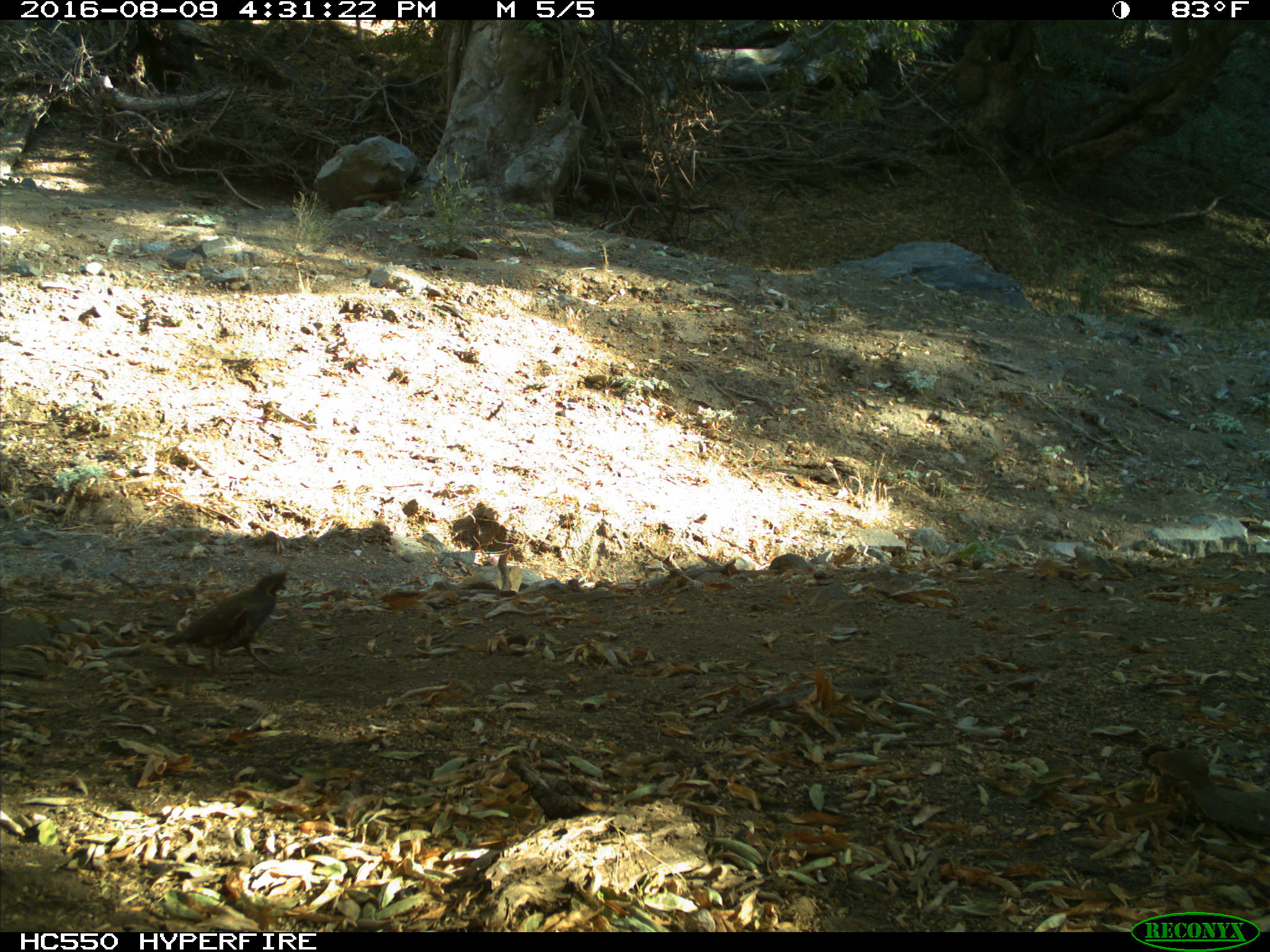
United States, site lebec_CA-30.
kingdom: Animalia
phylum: Chordata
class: Aves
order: Galliformes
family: Odontophoridae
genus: Callipepla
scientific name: Callipepla californica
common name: california quail